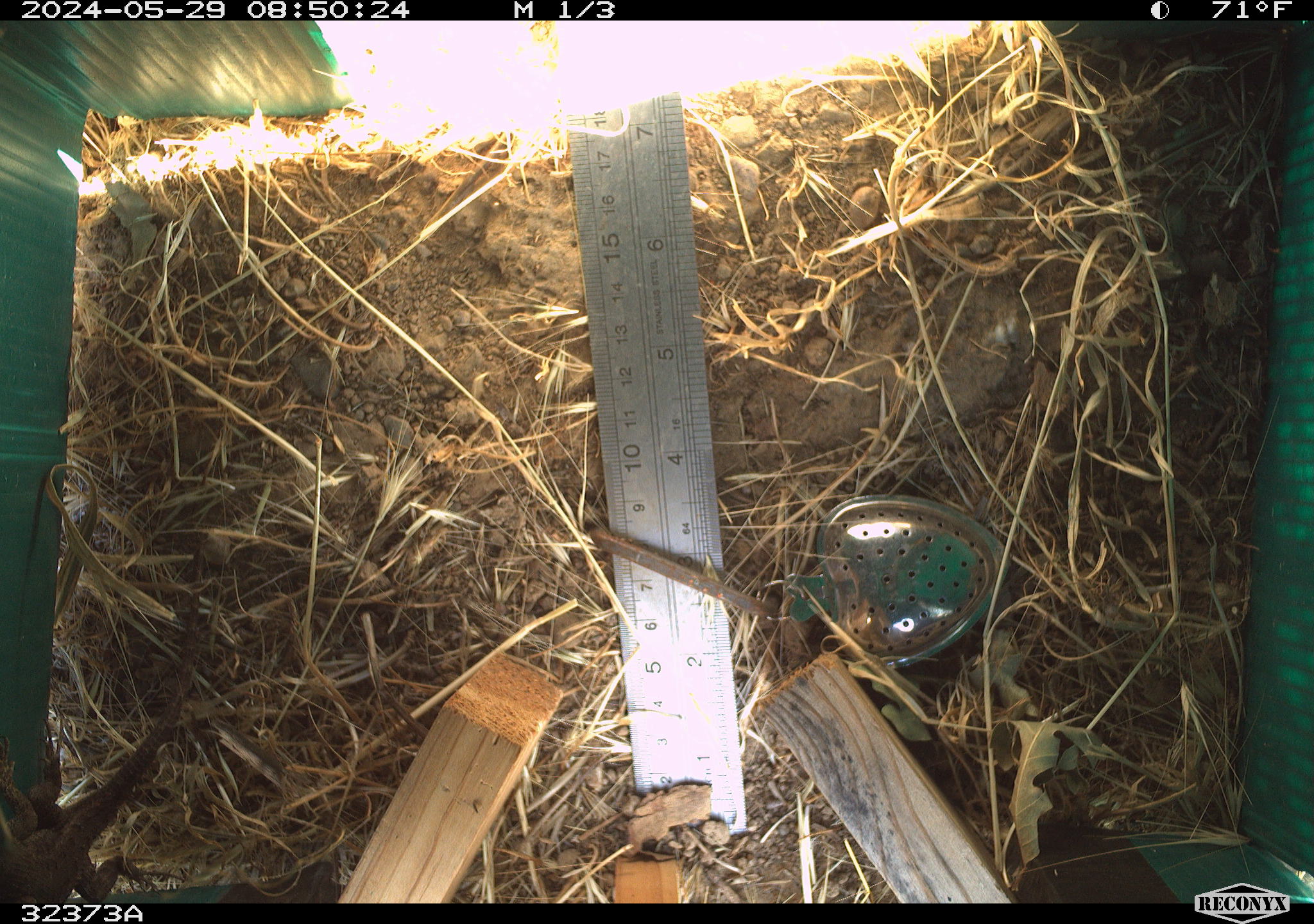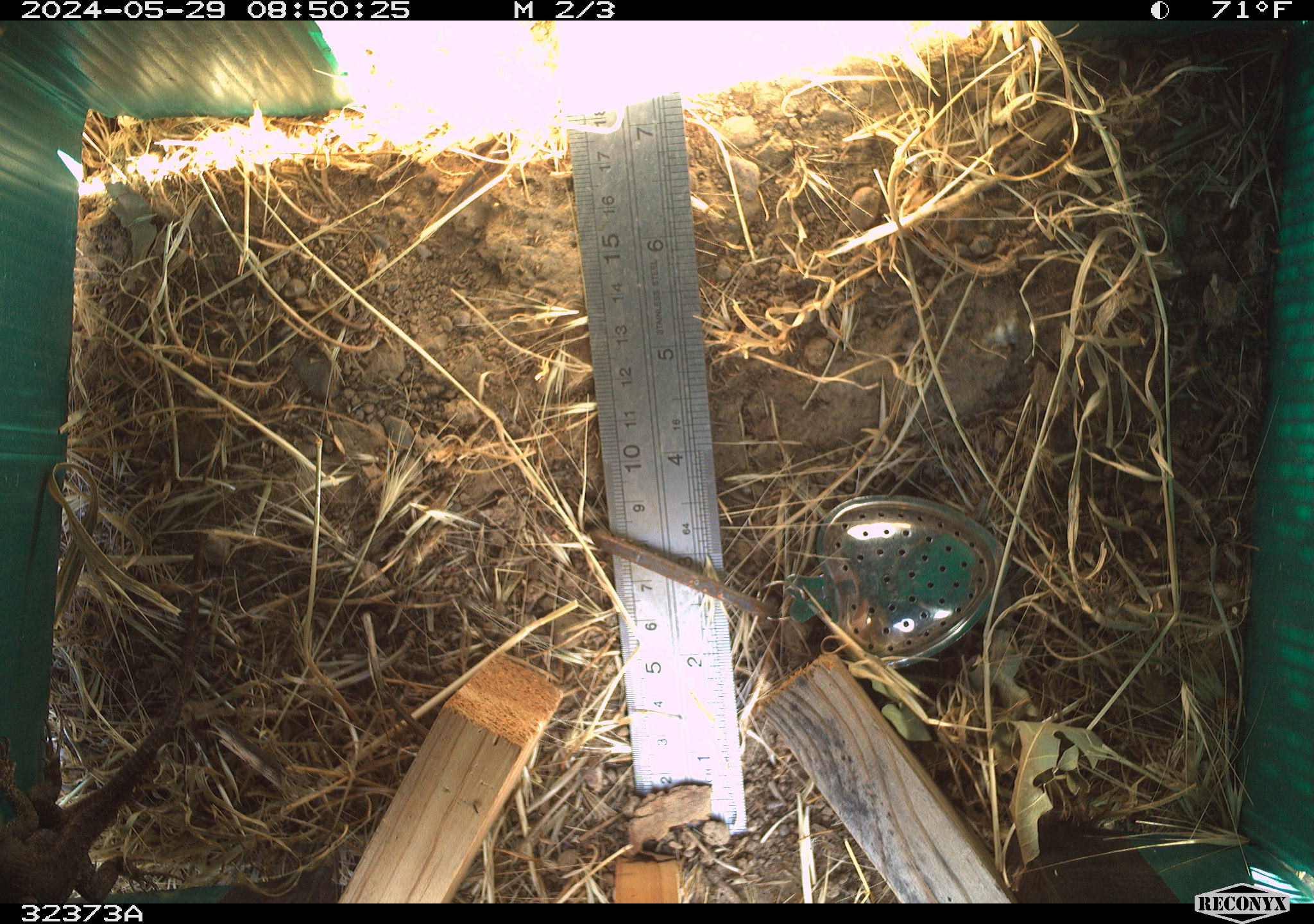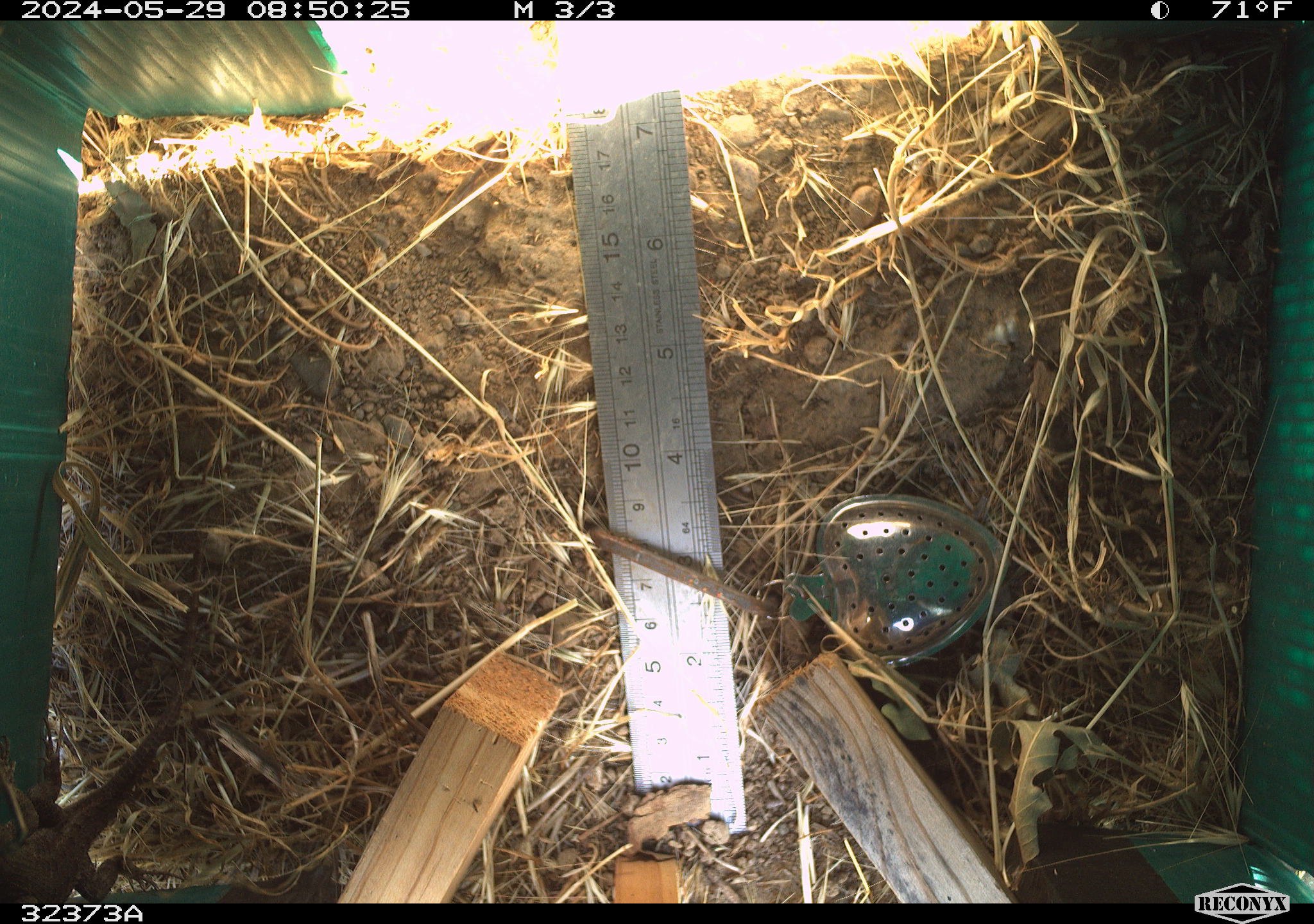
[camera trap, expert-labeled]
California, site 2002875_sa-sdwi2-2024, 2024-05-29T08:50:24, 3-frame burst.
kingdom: Animalia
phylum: Chordata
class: Reptilia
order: Squamata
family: Phrynosomatidae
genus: Sceloporus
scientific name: Sceloporus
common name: spiny lizards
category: sceloporus species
Sceloporus species (spiny lizards) (Sceloporus).